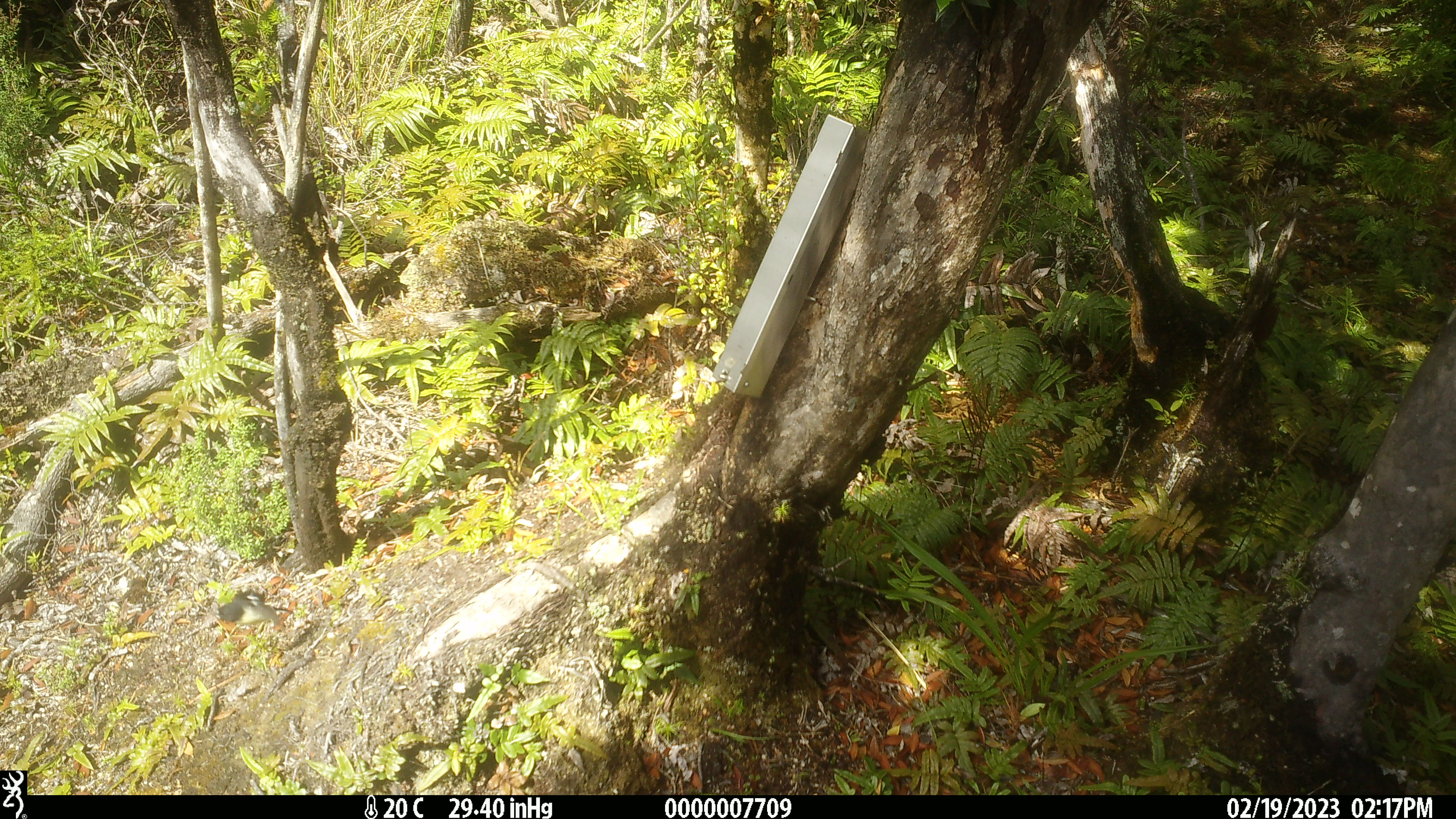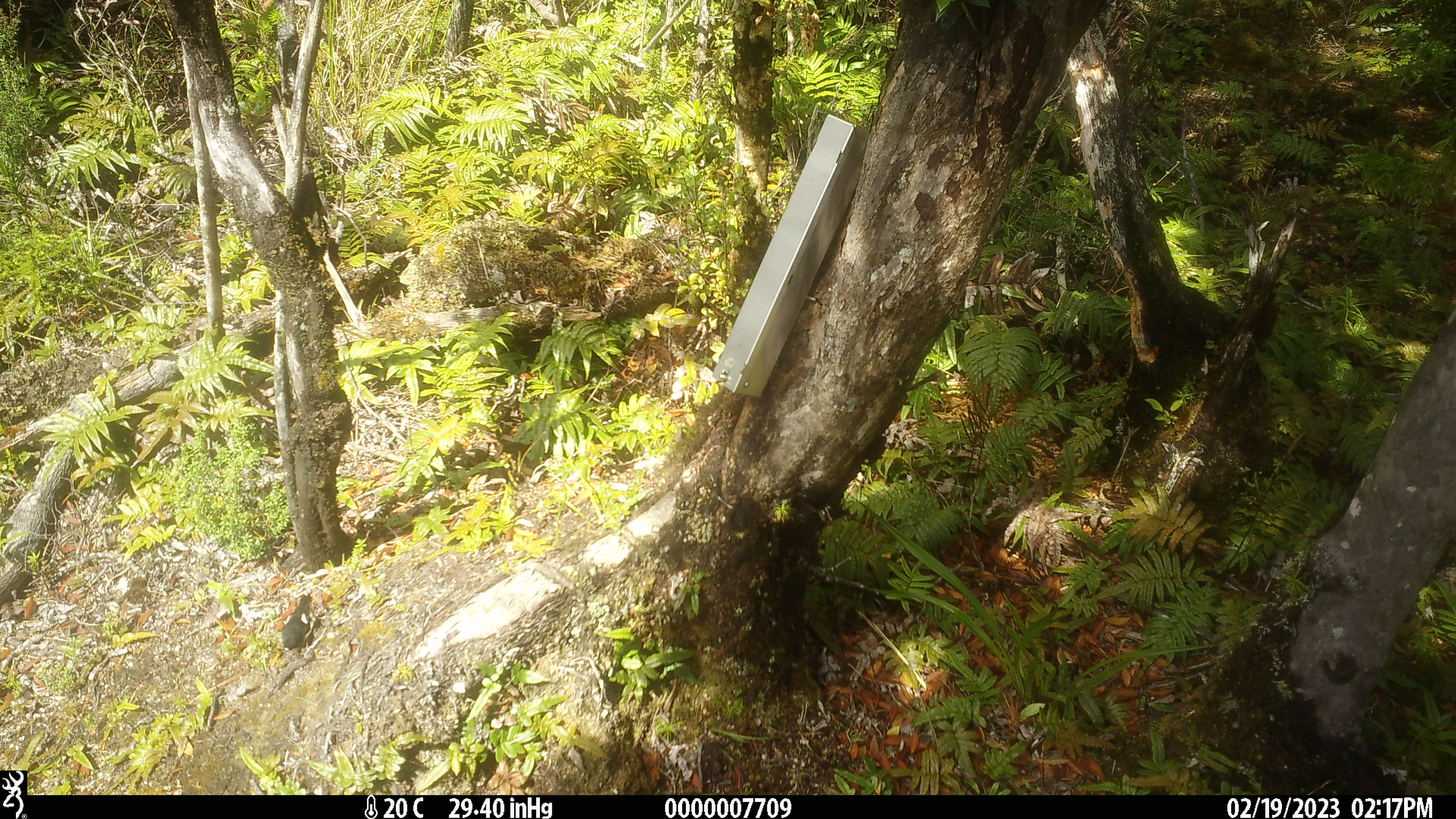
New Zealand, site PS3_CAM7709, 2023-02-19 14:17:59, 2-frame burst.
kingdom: Animalia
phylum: Chordata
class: Aves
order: Passeriformes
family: Petroicidae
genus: Petroica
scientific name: Petroica macrocephala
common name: tomtit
Tomtit (Petroica macrocephala).